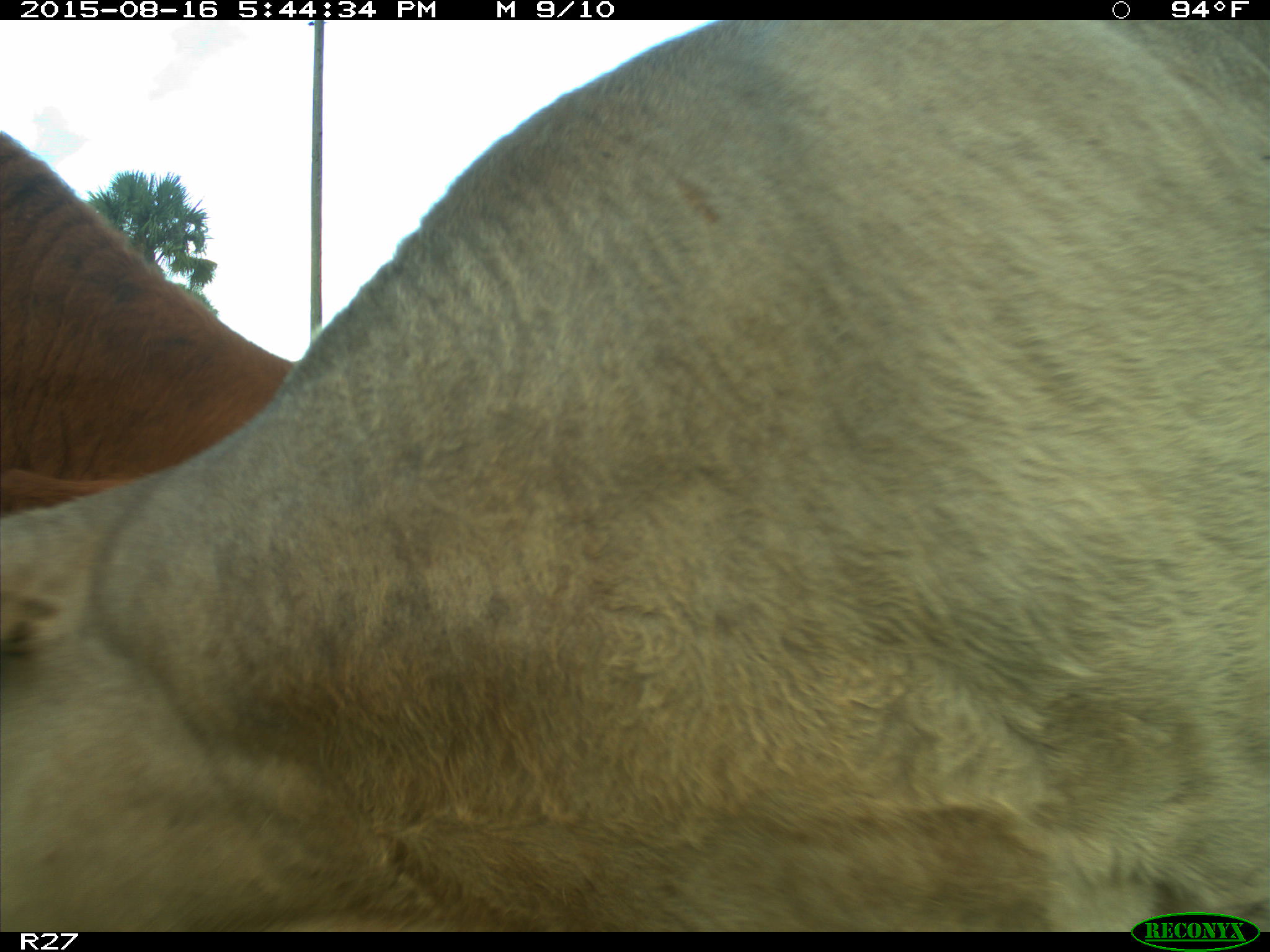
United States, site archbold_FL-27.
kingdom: Animalia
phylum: Chordata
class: Mammalia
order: Artiodactyla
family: Bovidae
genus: Bos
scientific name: Bos taurus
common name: domestic cow